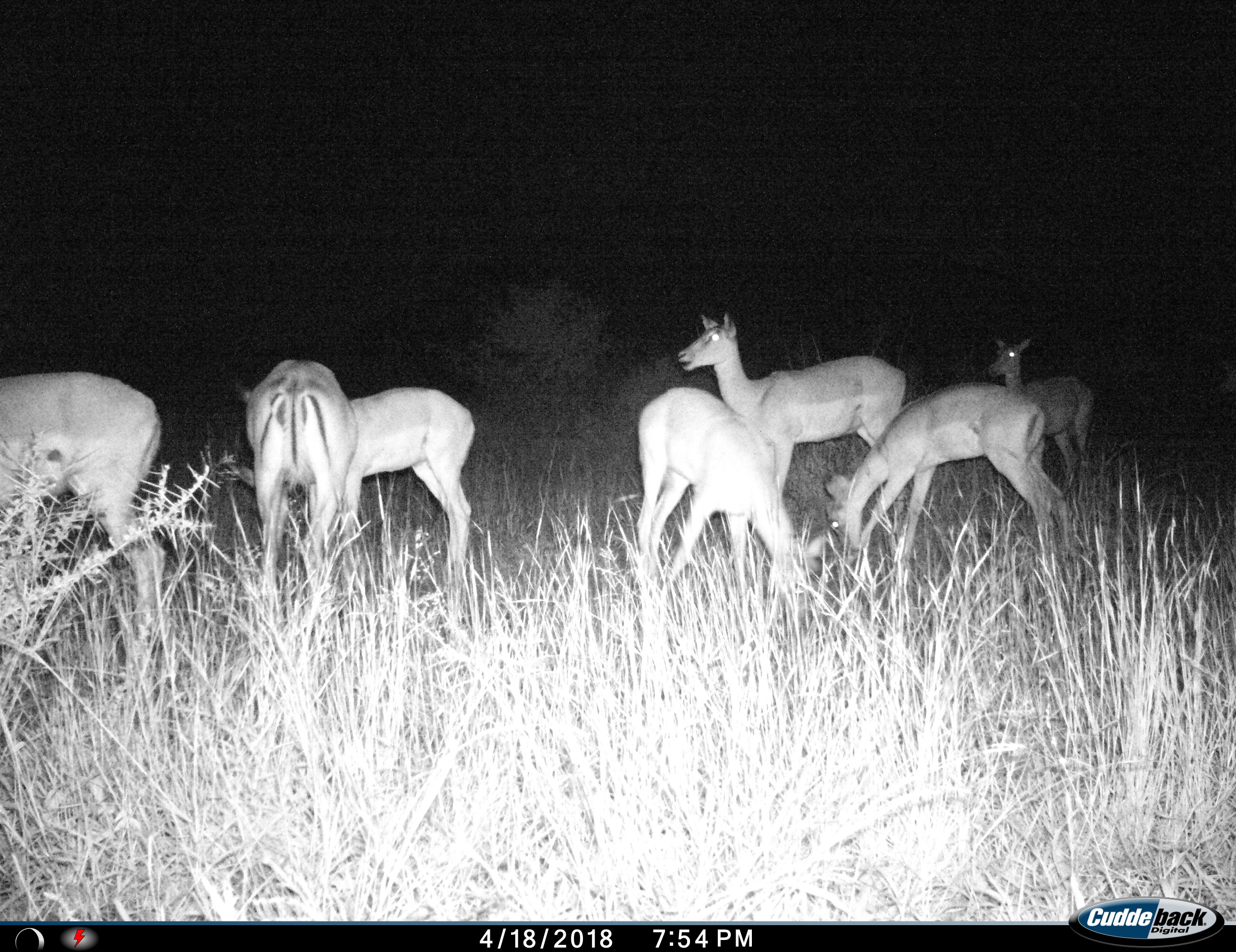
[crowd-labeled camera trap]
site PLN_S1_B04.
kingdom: Animalia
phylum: Chordata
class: Mammalia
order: Artiodactyla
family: Bovidae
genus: Aepyceros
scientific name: Aepyceros melampus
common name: impala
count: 7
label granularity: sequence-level